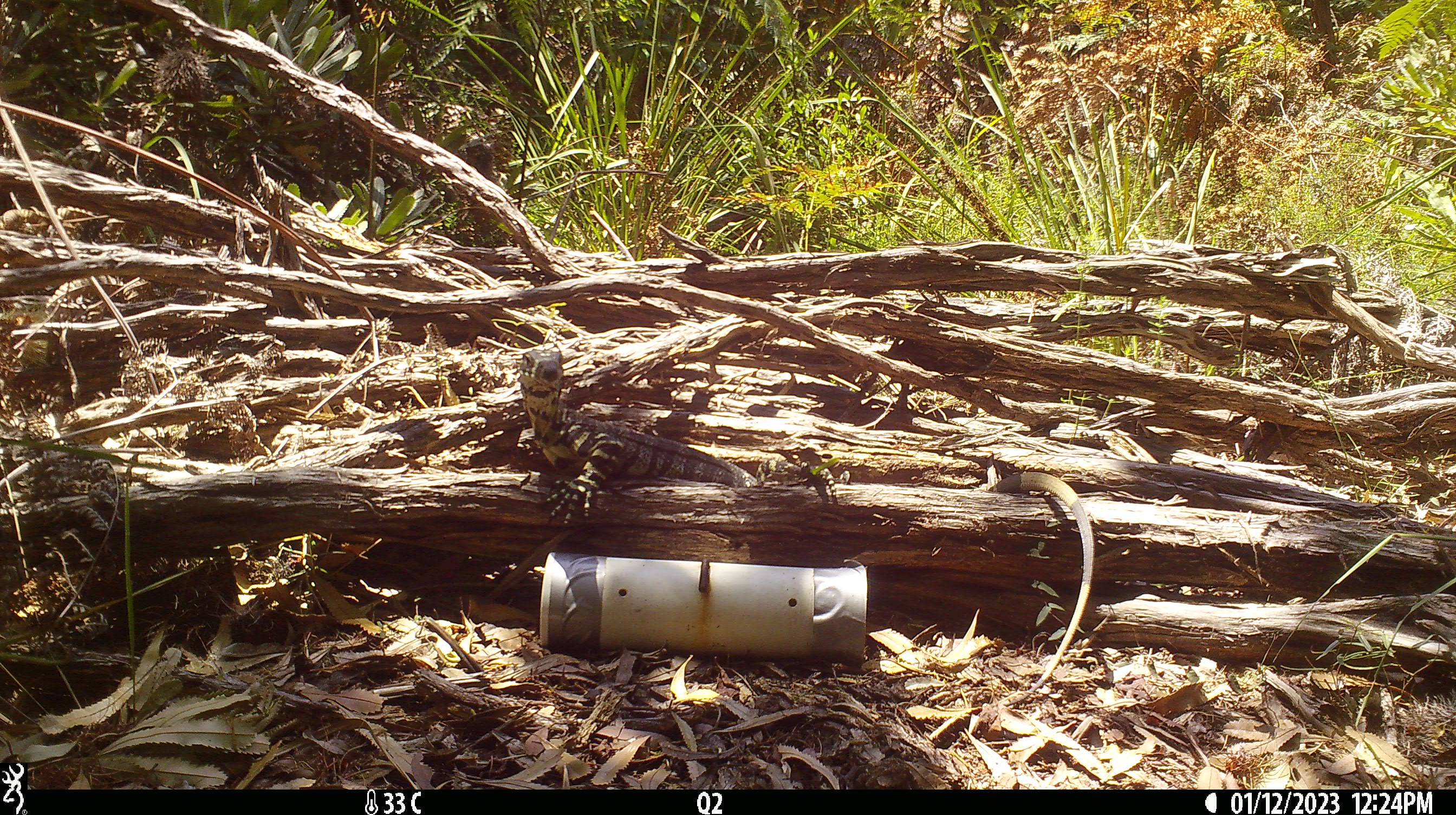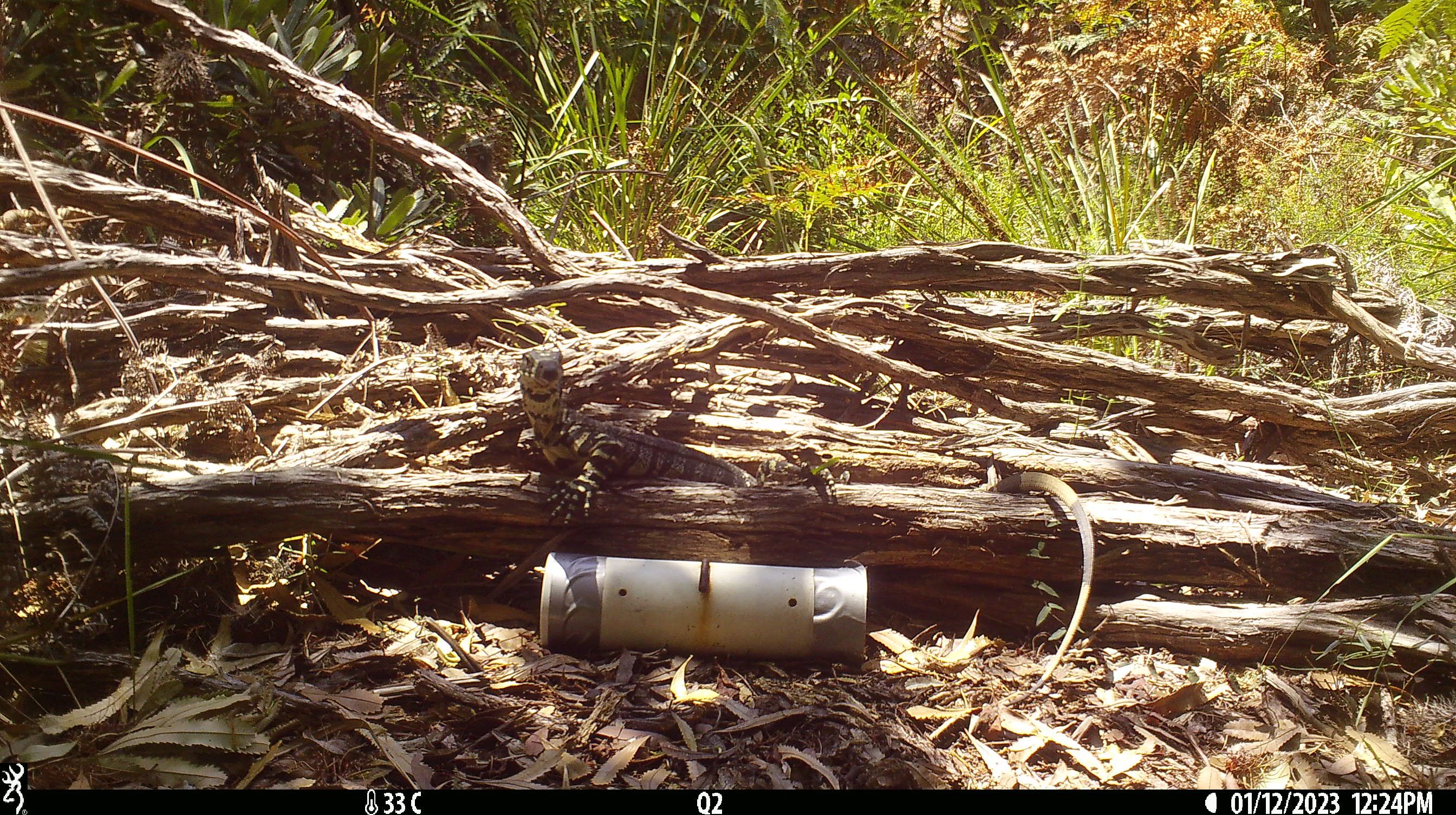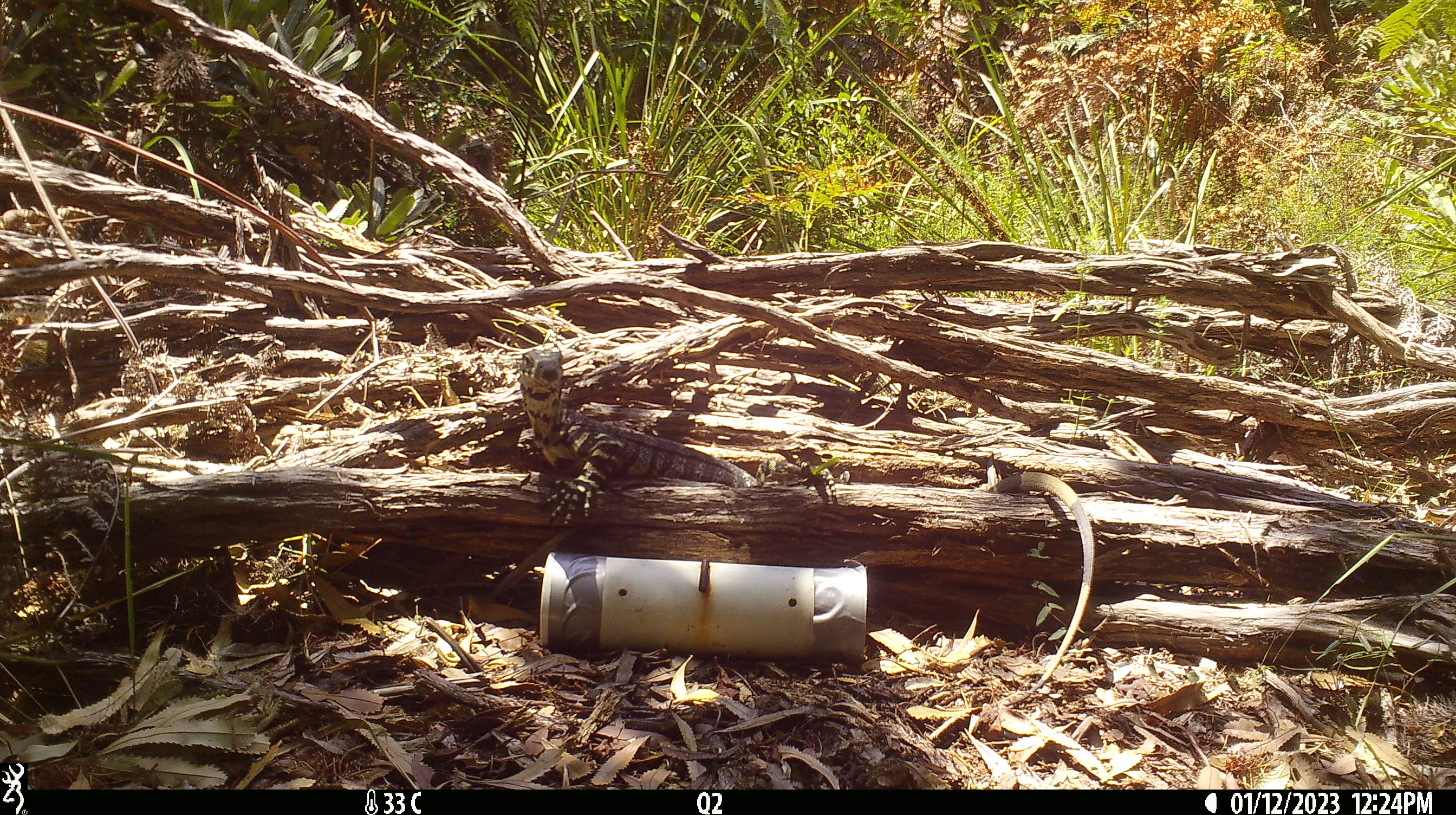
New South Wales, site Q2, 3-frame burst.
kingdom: Animalia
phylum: Chordata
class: Reptilia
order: Squamata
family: Varanidae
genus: Varanus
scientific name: Varanus varius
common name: lace monitor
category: goanna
Goanna (lace monitor) (Varanus varius).